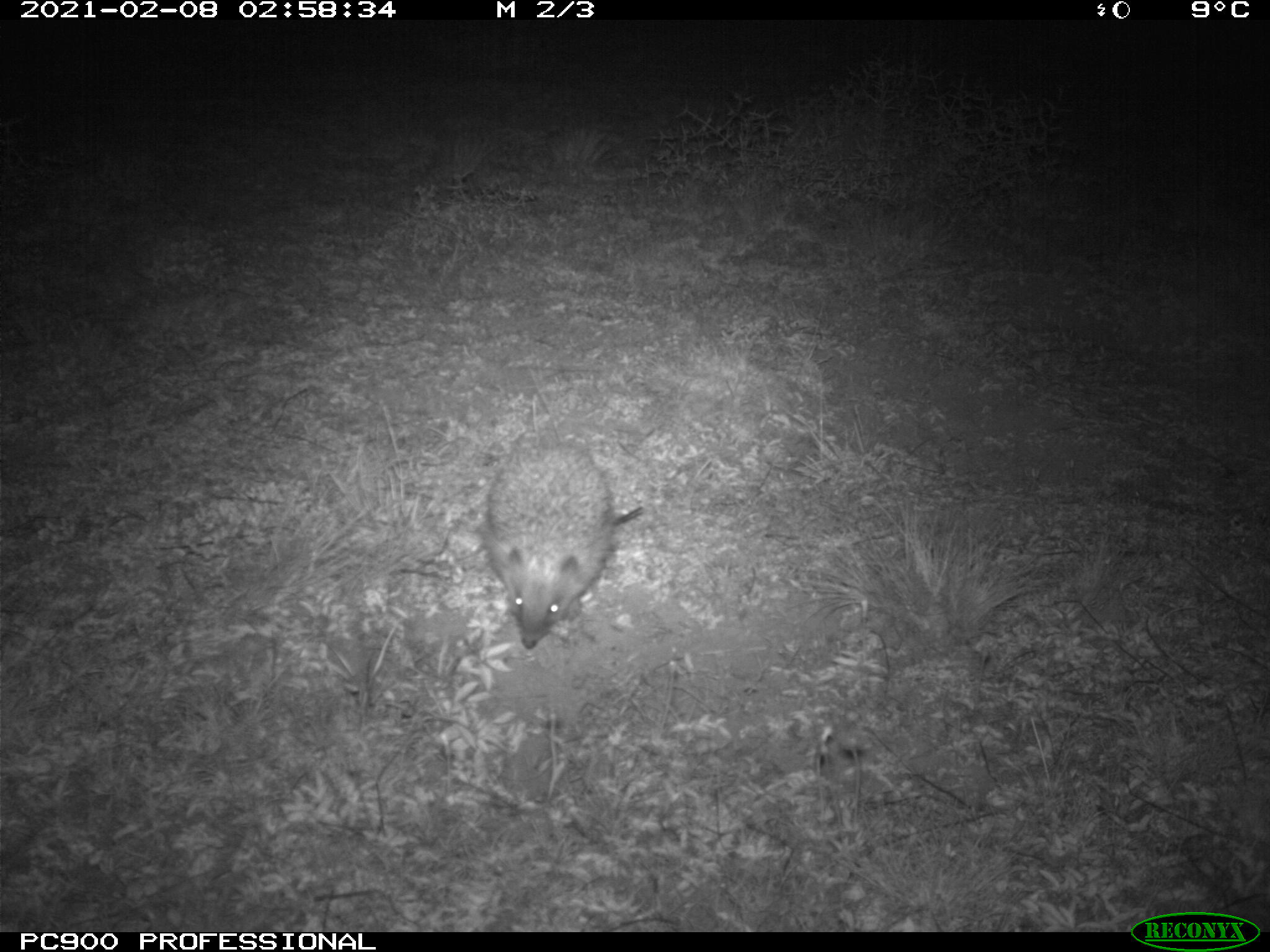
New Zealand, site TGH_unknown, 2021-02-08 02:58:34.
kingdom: Animalia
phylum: Chordata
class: Mammalia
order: Eulipotyphla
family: Erinaceidae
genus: Erinaceus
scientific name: Erinaceus europaeus europaeus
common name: european hedgehog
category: hedgehog